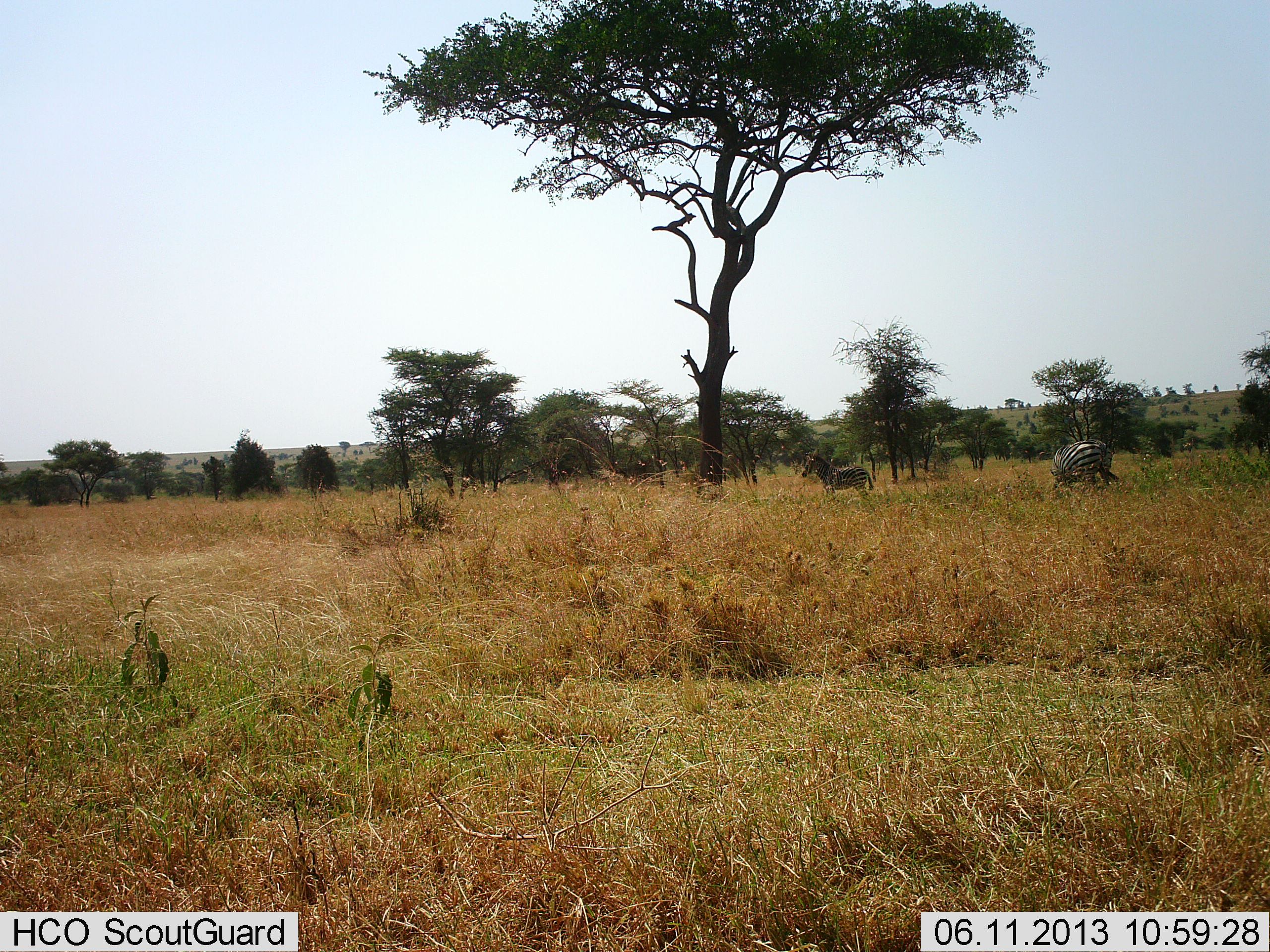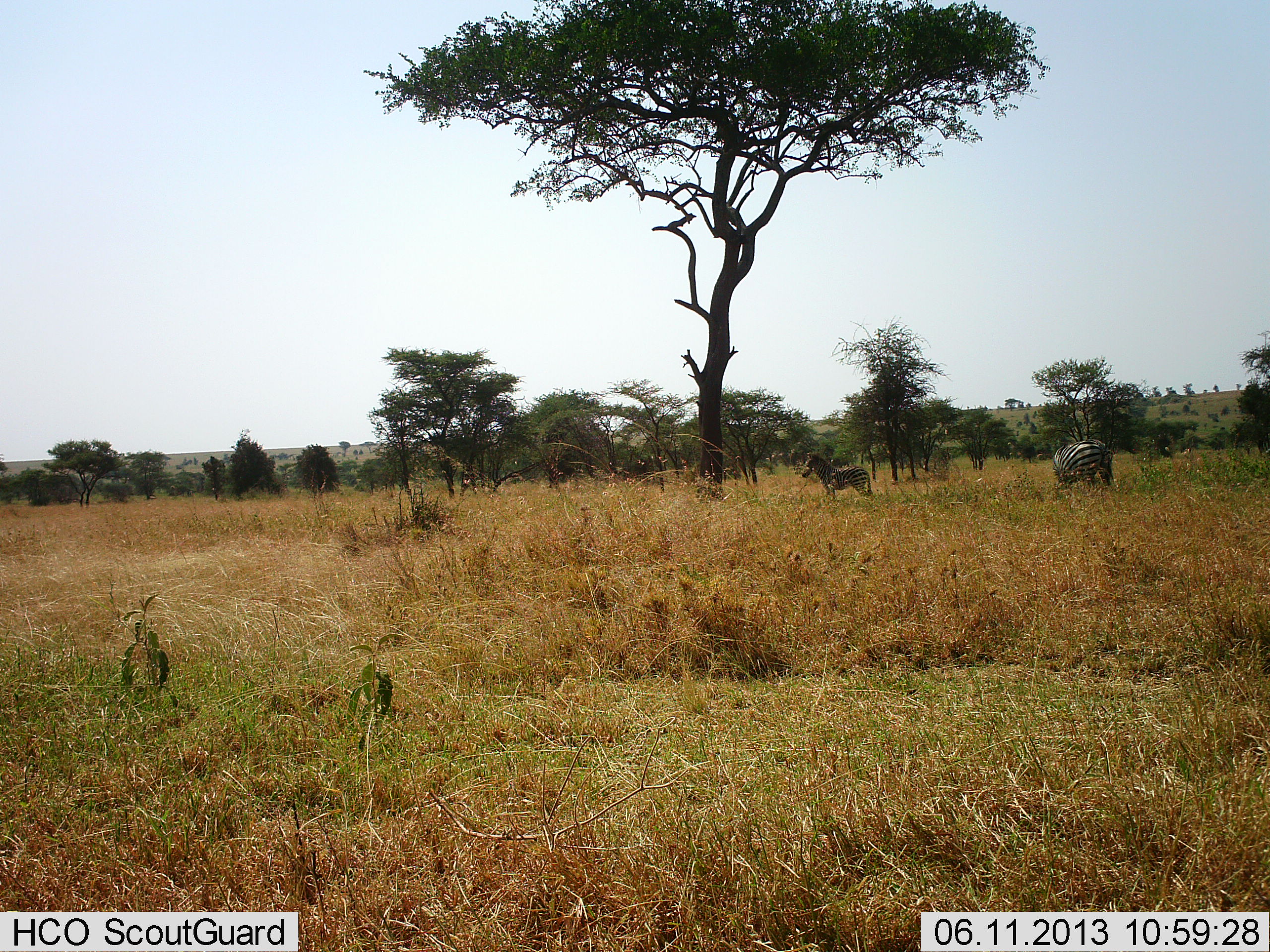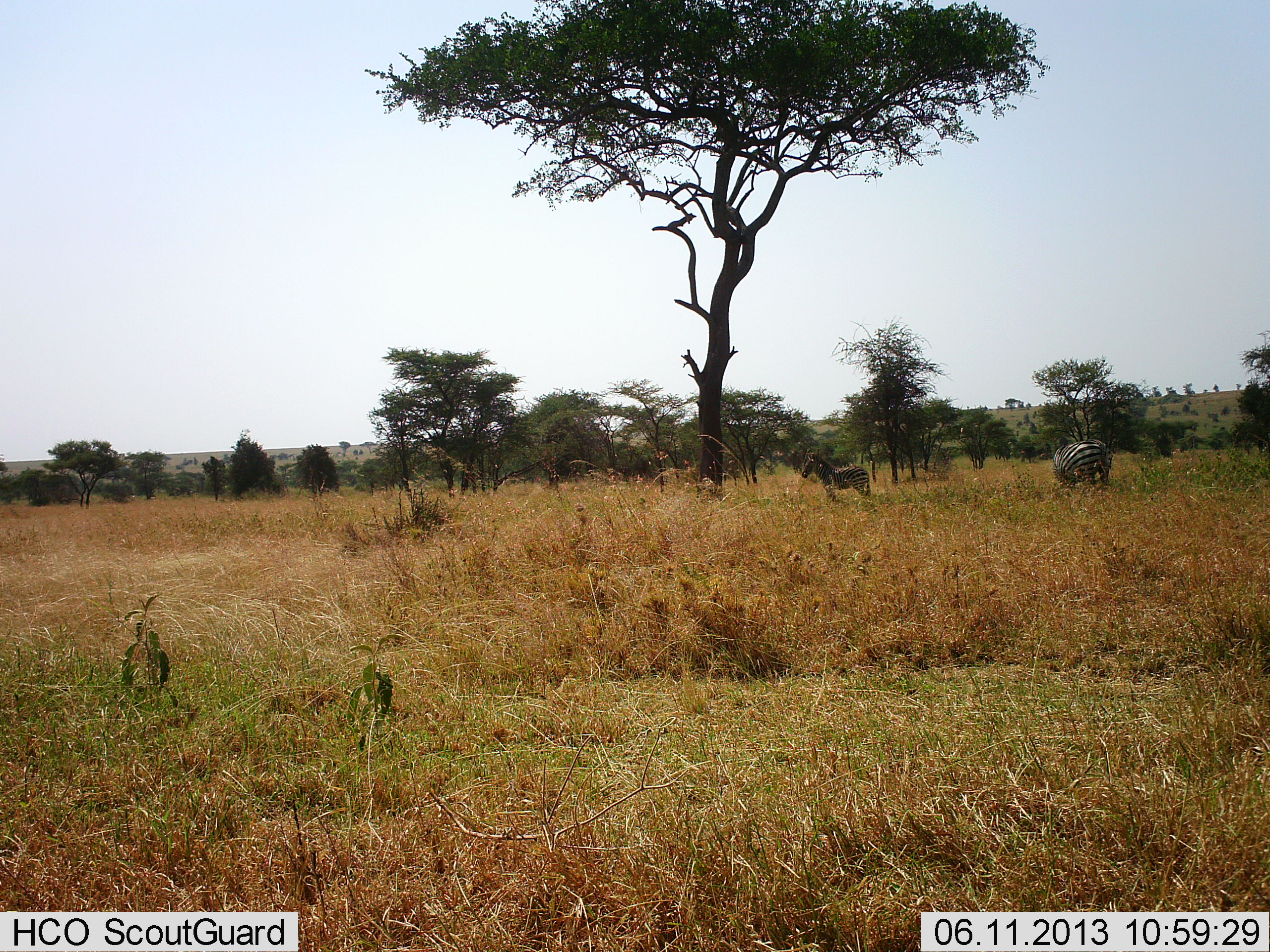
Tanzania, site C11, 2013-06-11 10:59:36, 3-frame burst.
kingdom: Animalia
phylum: Chordata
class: Mammalia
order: Perissodactyla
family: Equidae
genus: Equus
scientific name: Equus quagga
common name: plains zebra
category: zebra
Zebra (plains zebra) (Equus quagga), count 2. Behavior (volunteer vote fractions): standing 90%, resting 0%, moving 0%, interacting 0%. Young present (vote fraction): 20%. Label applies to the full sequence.